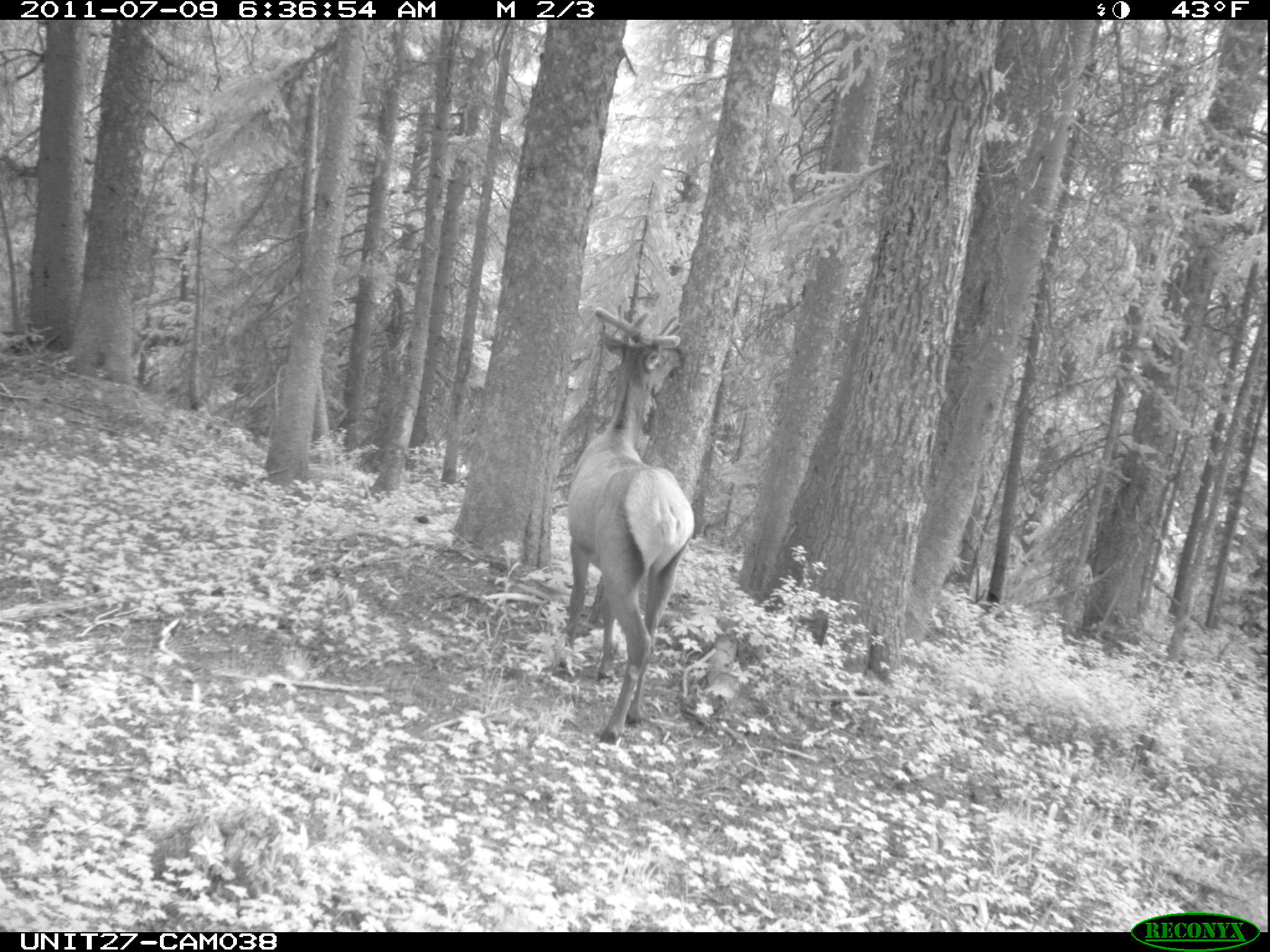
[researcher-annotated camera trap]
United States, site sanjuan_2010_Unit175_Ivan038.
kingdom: Animalia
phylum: Chordata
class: Mammalia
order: Artiodactyla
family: Cervidae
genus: Cervus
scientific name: Cervus elaphus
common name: red deer